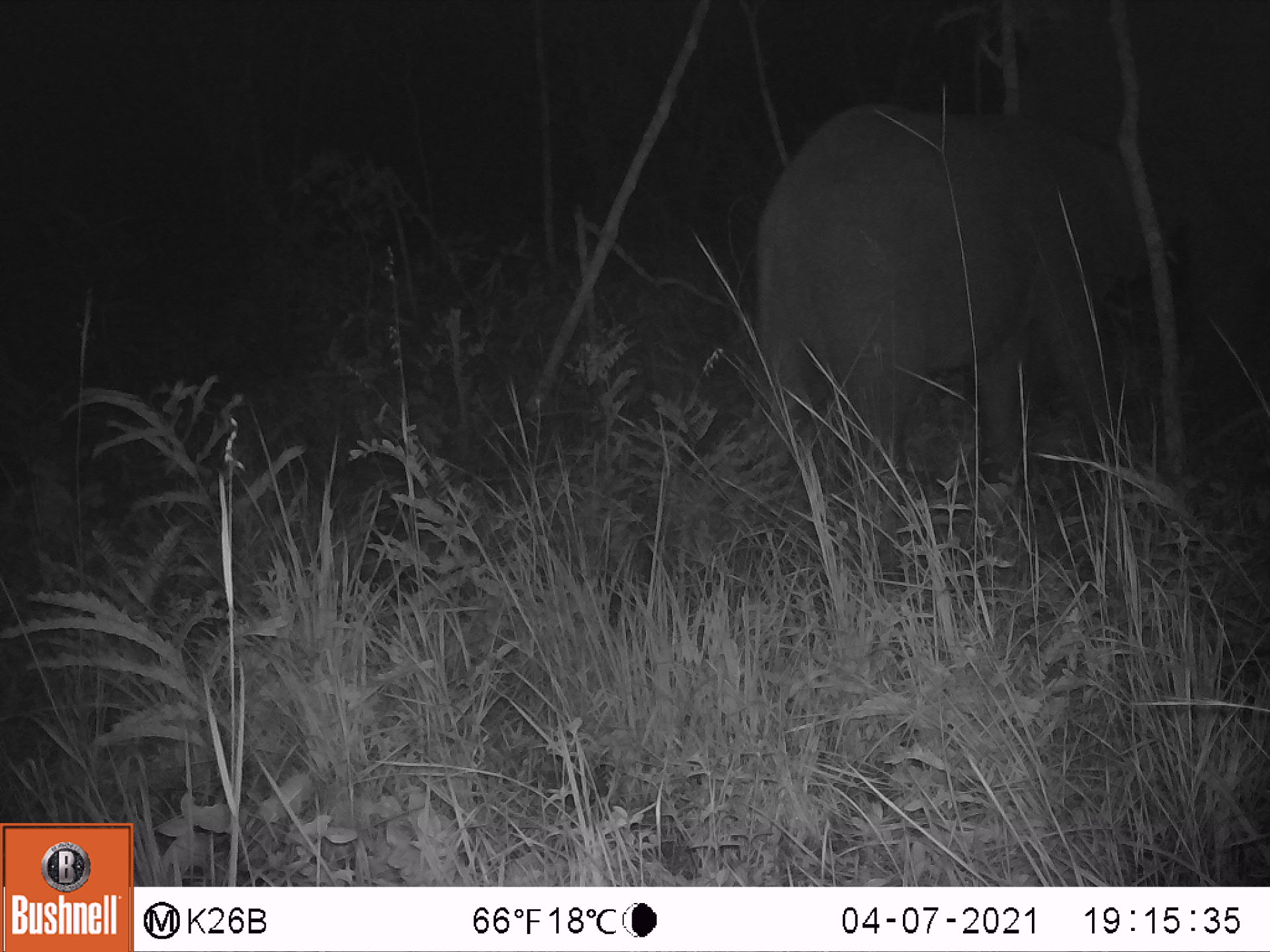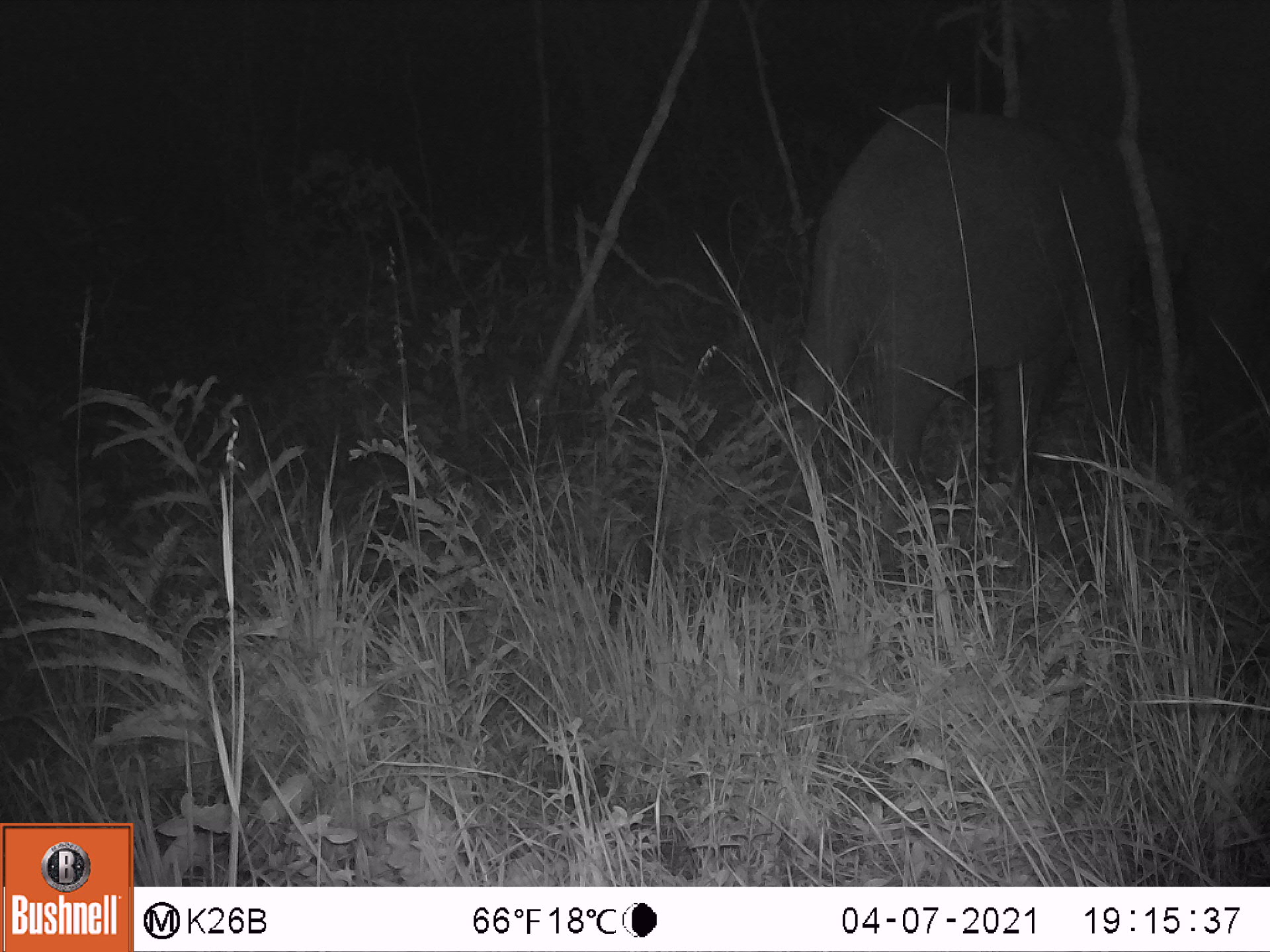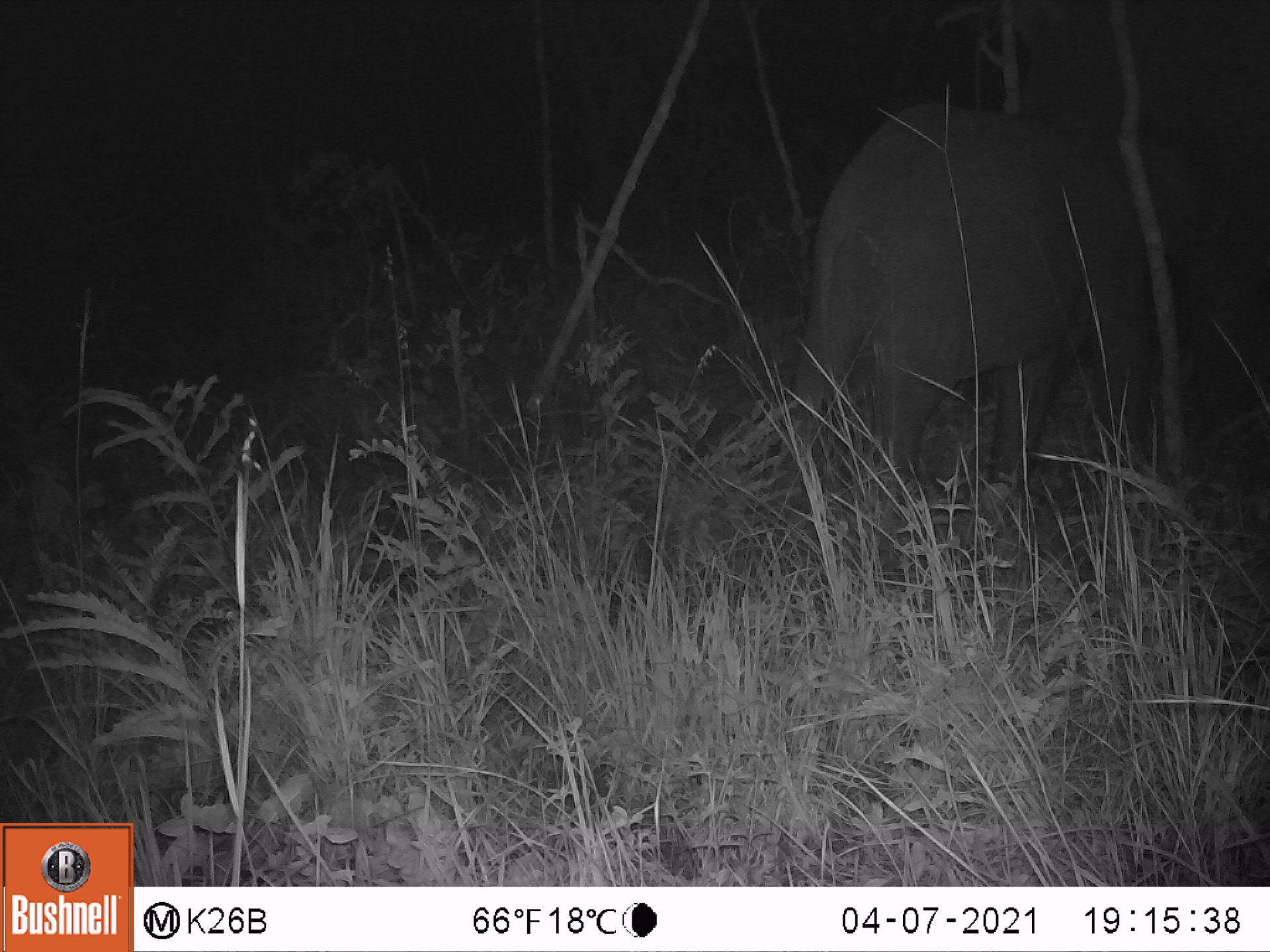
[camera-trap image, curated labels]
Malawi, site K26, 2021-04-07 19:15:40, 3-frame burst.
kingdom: Animalia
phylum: Chordata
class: Mammalia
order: Proboscidea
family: Elephantidae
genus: Loxodonta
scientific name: Loxodonta africana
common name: african savanna elephant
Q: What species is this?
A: African savanna elephant (Loxodonta africana).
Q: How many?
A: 1.